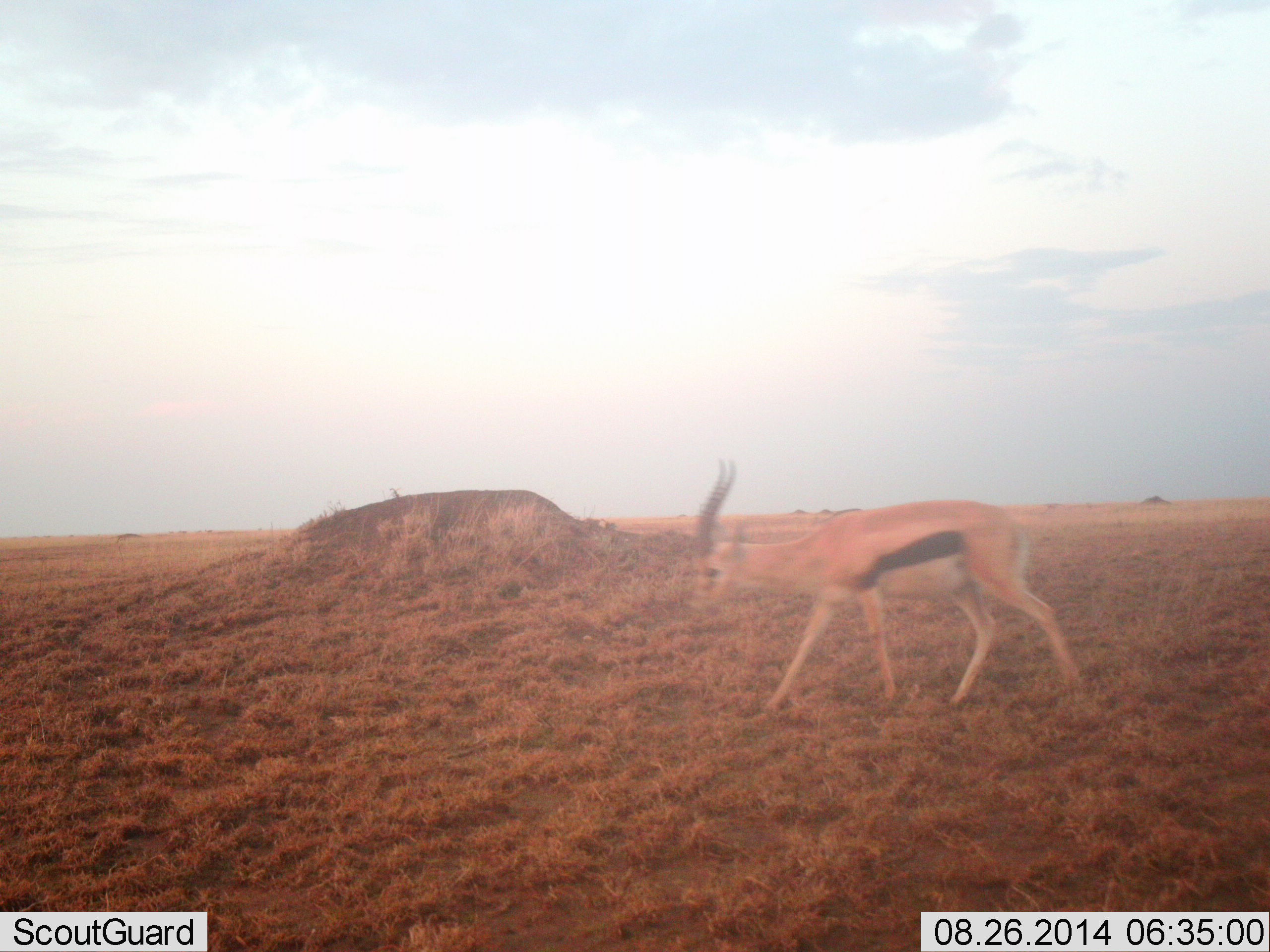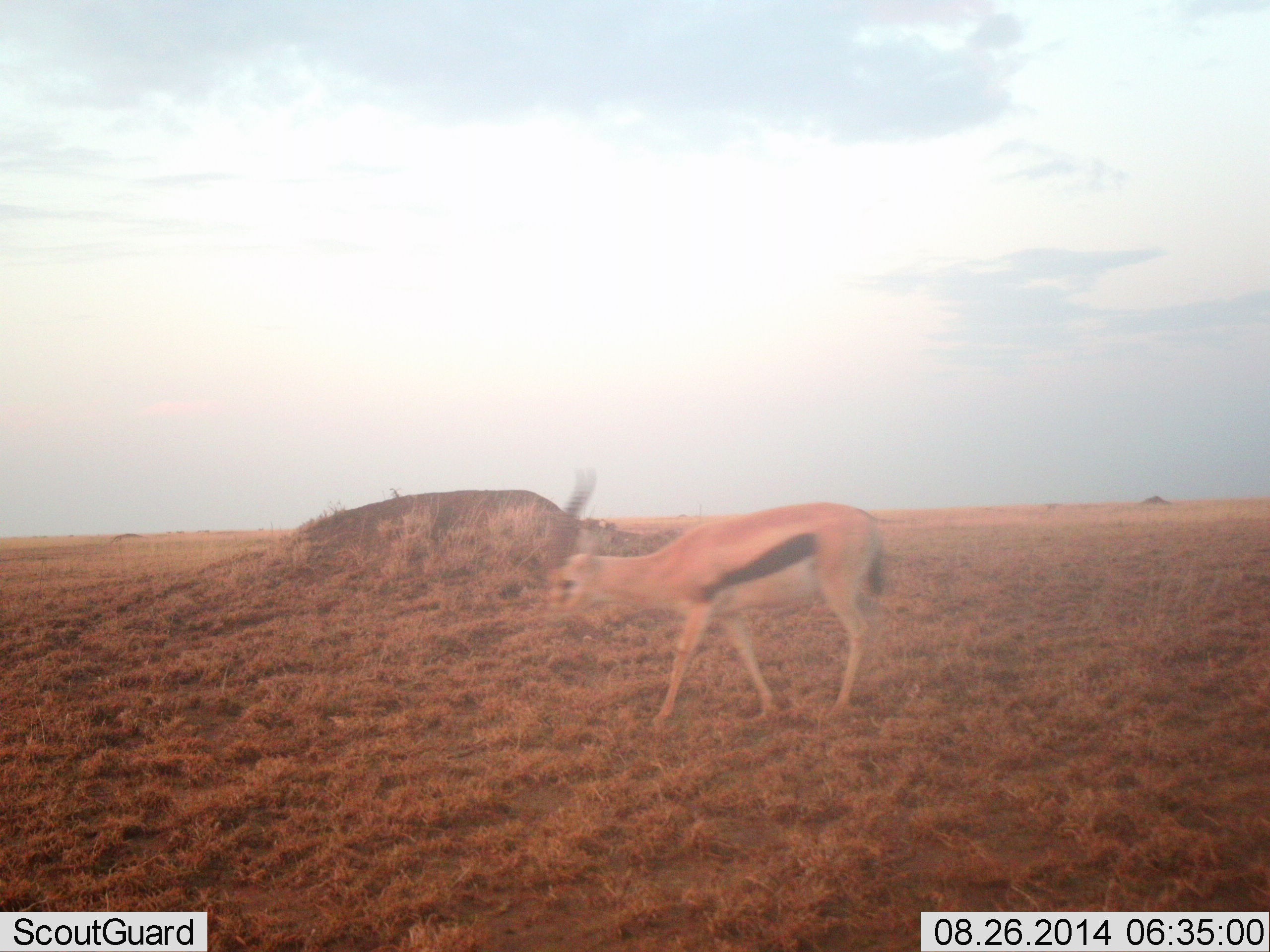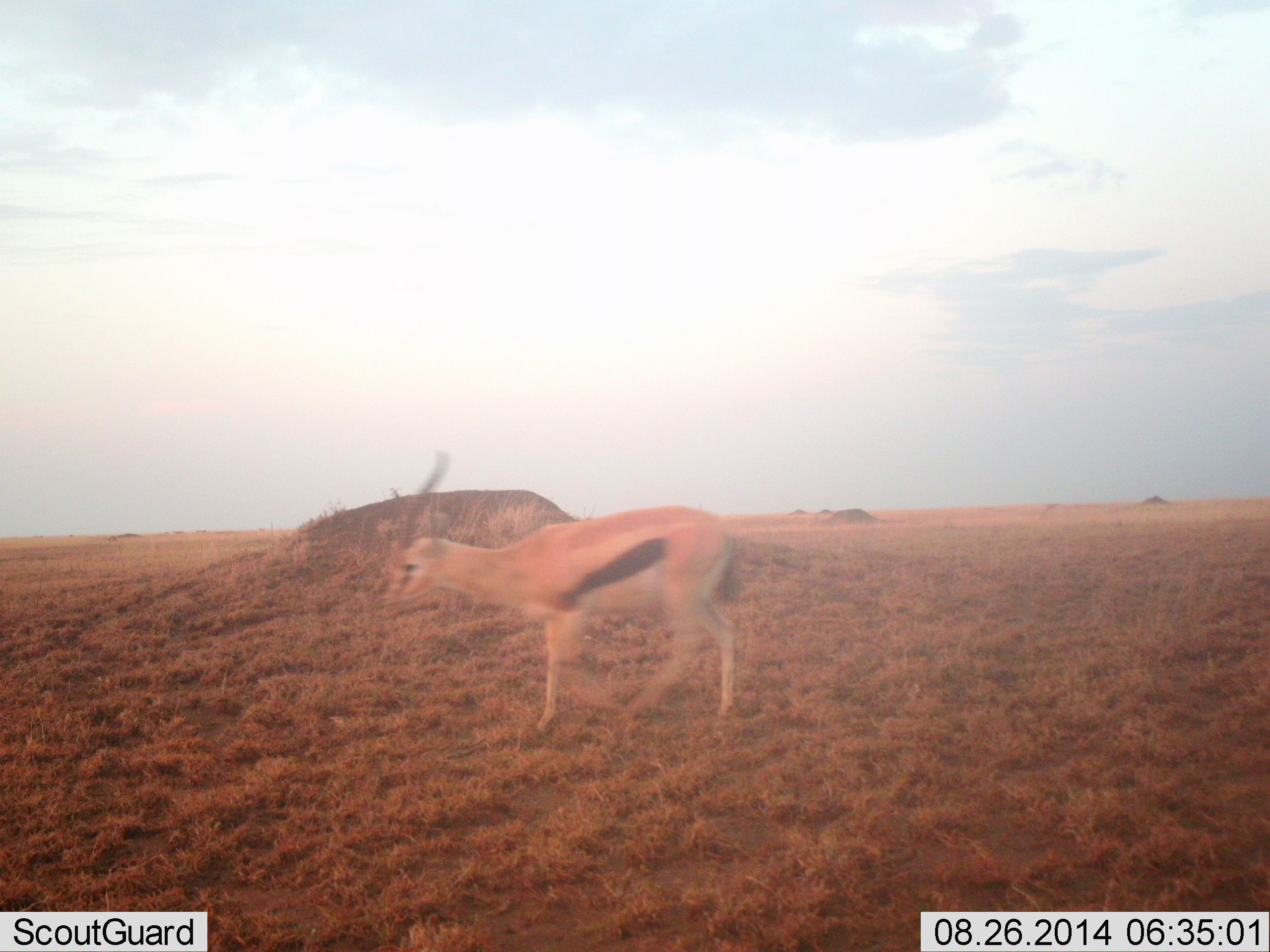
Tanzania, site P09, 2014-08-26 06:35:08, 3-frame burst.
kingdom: Animalia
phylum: Chordata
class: Mammalia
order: Artiodactyla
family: Bovidae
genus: Eudorcas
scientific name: Eudorcas thomsonii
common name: thomson's gazelle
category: gazellethomsons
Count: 1.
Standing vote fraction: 10%.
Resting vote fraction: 0%.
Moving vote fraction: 90%.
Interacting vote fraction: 0%.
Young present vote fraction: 0%.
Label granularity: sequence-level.